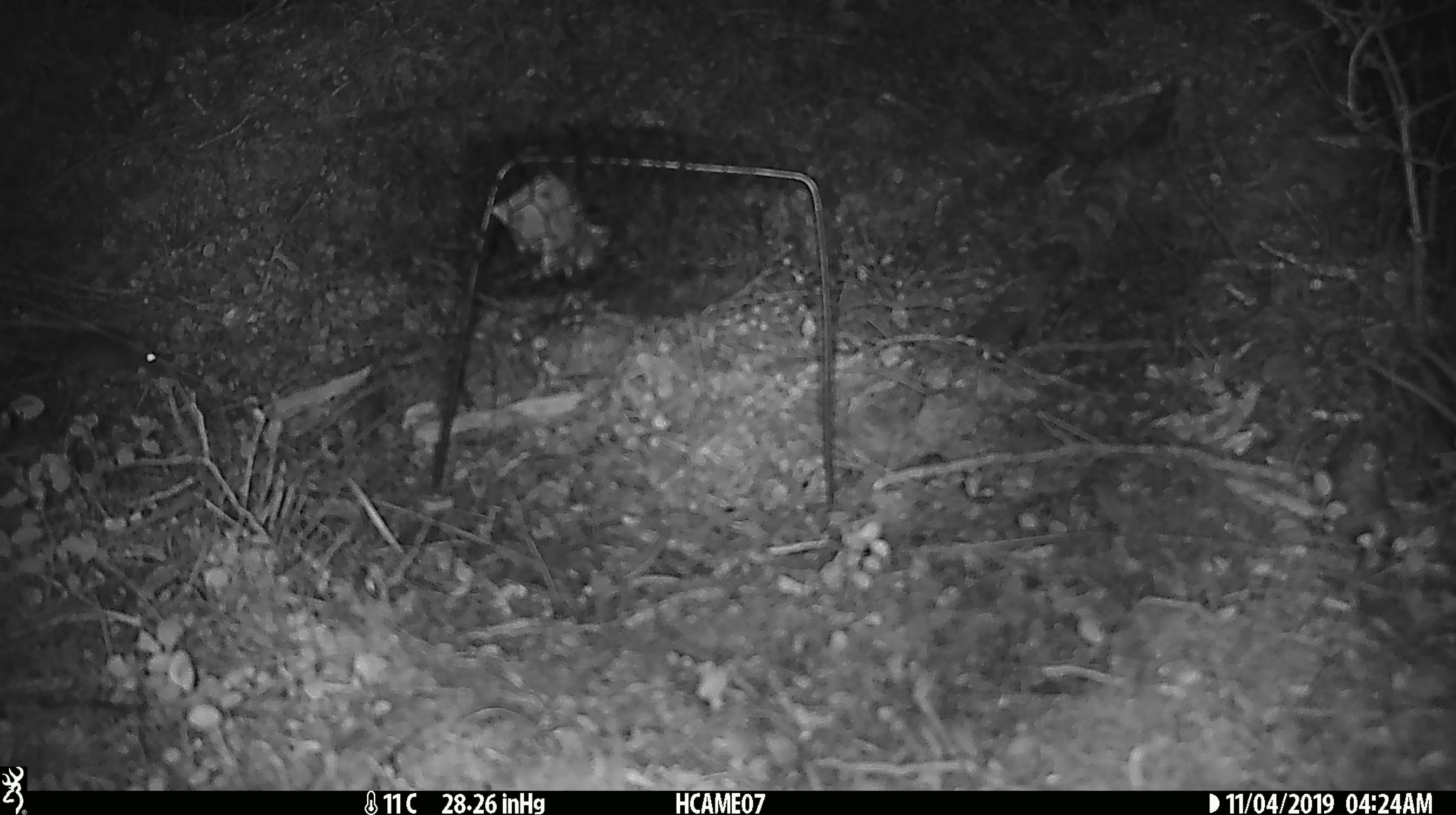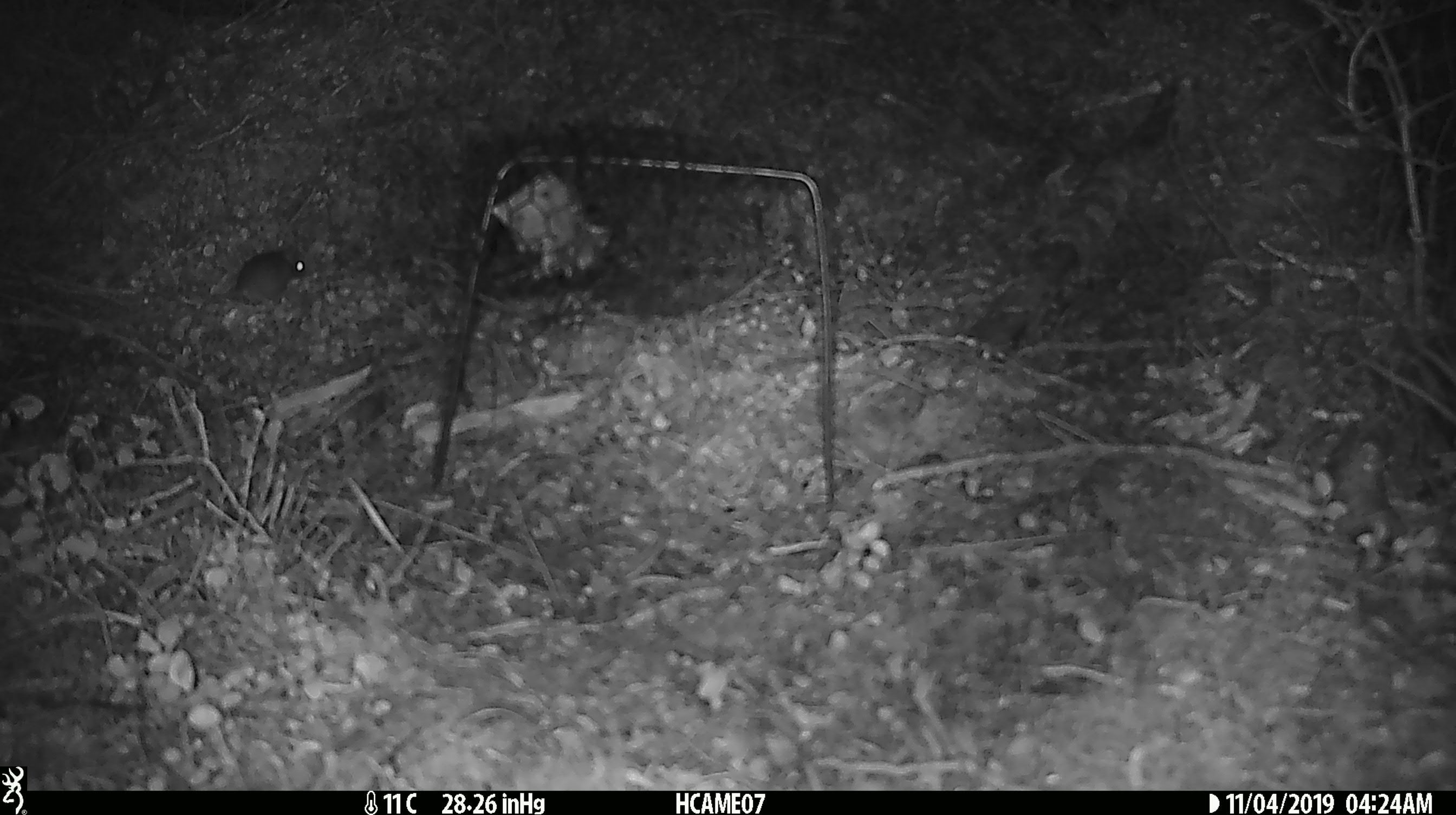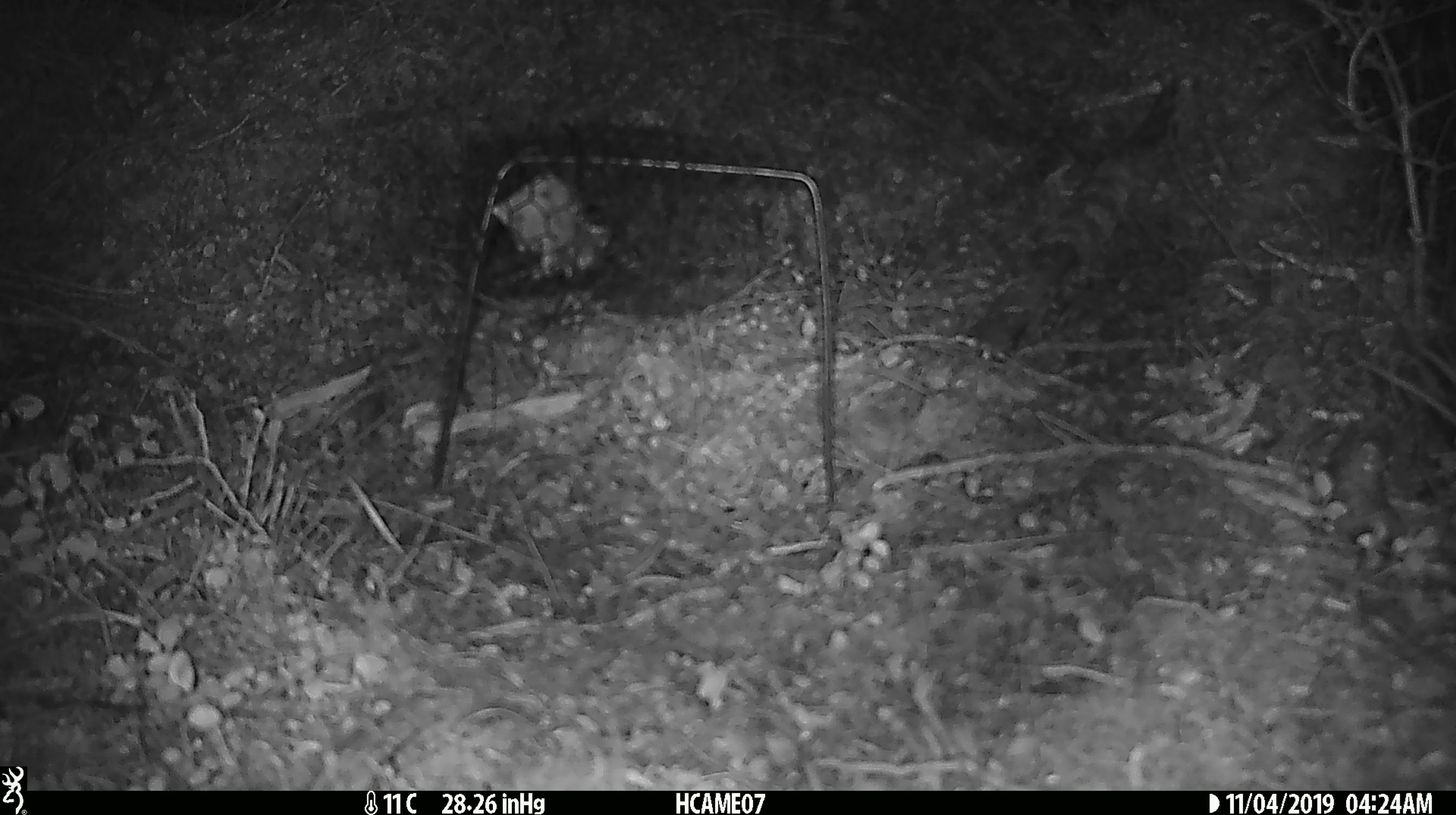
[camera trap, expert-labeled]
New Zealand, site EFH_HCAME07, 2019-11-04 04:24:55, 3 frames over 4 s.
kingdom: Animalia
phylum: Chordata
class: Mammalia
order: Rodentia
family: Muridae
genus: Mus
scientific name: Mus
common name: mouse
Mouse (Mus).